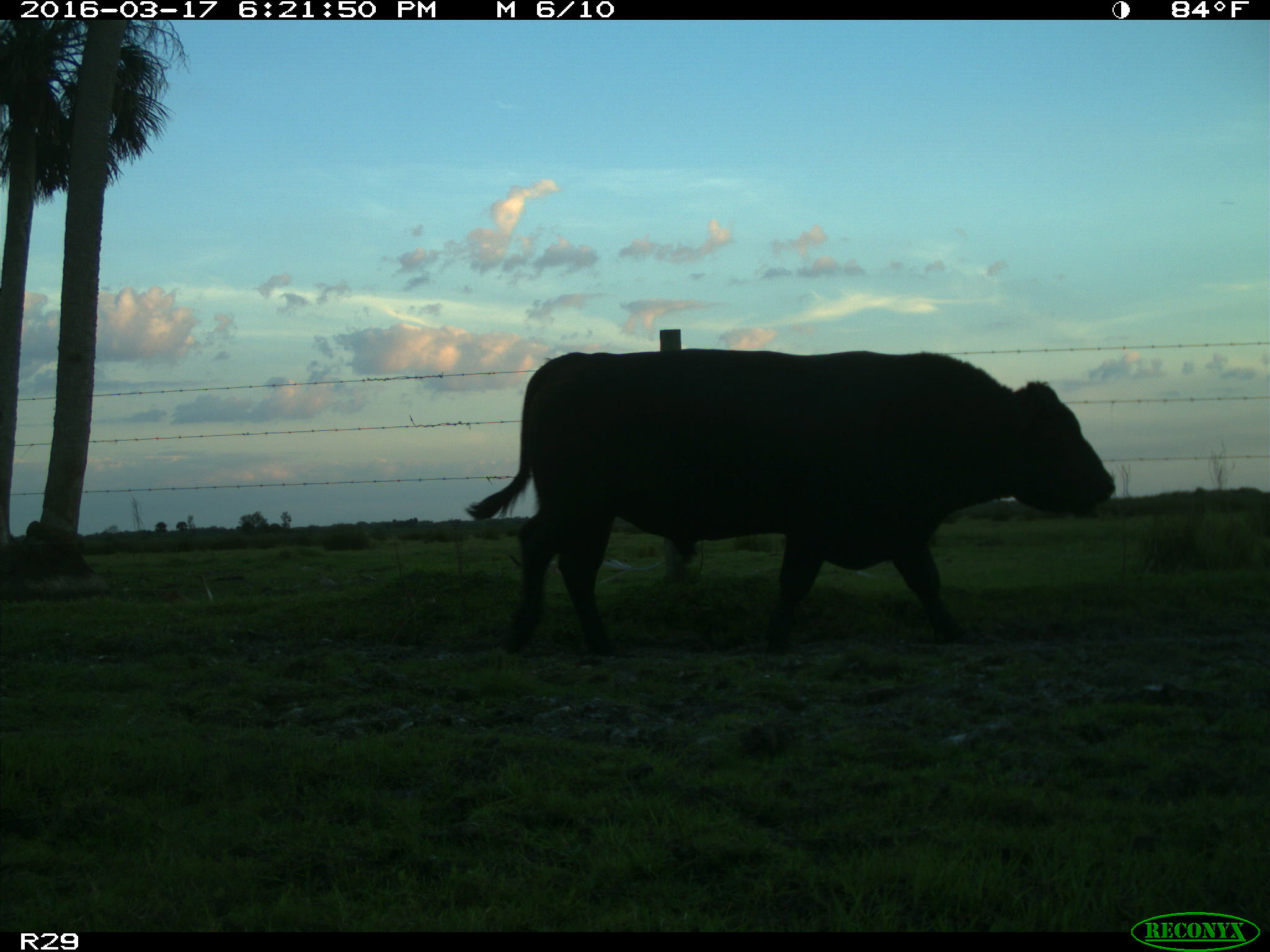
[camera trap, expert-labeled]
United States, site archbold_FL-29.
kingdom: Animalia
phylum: Chordata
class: Mammalia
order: Artiodactyla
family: Bovidae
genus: Bos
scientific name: Bos taurus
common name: domestic cow